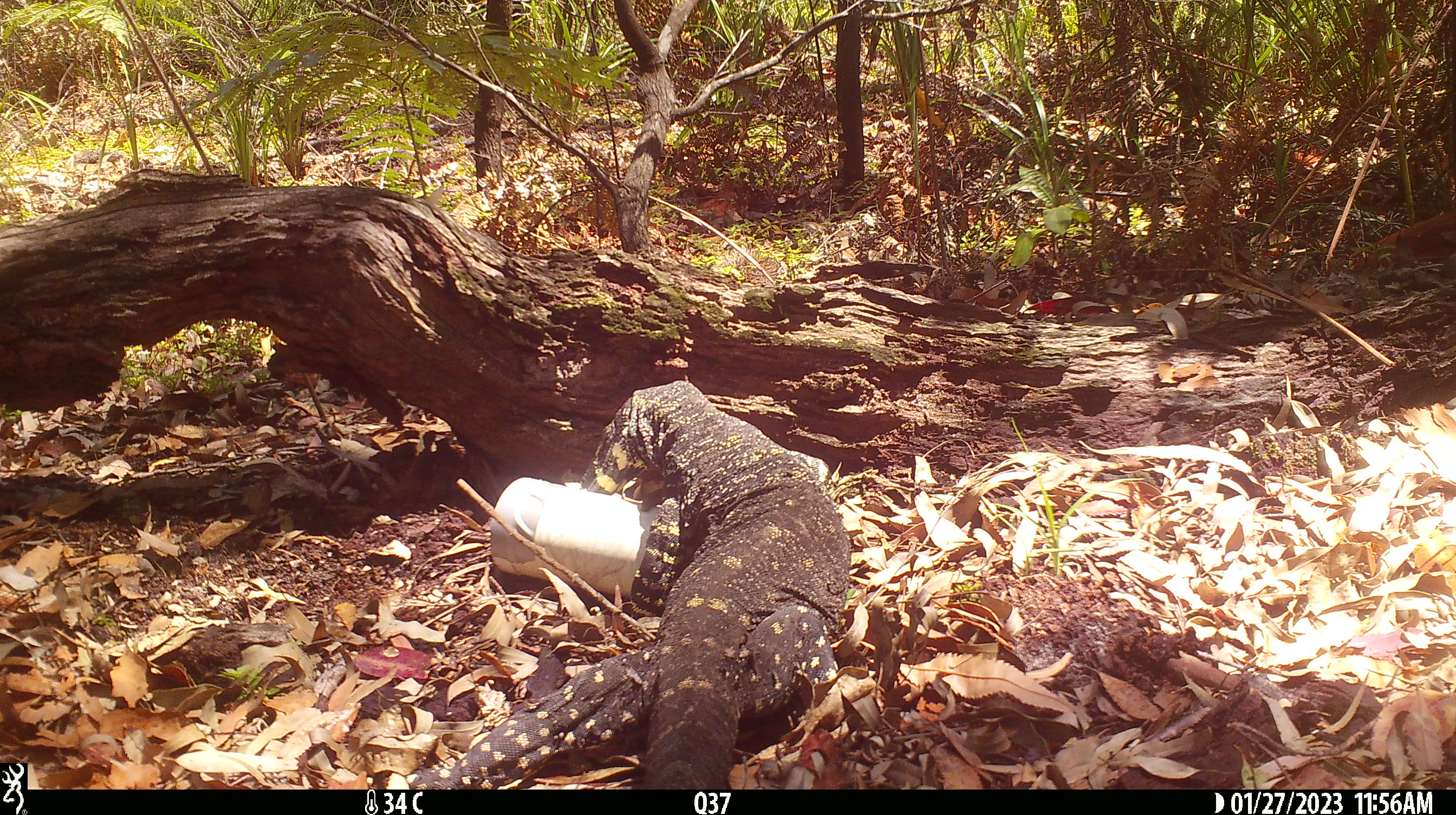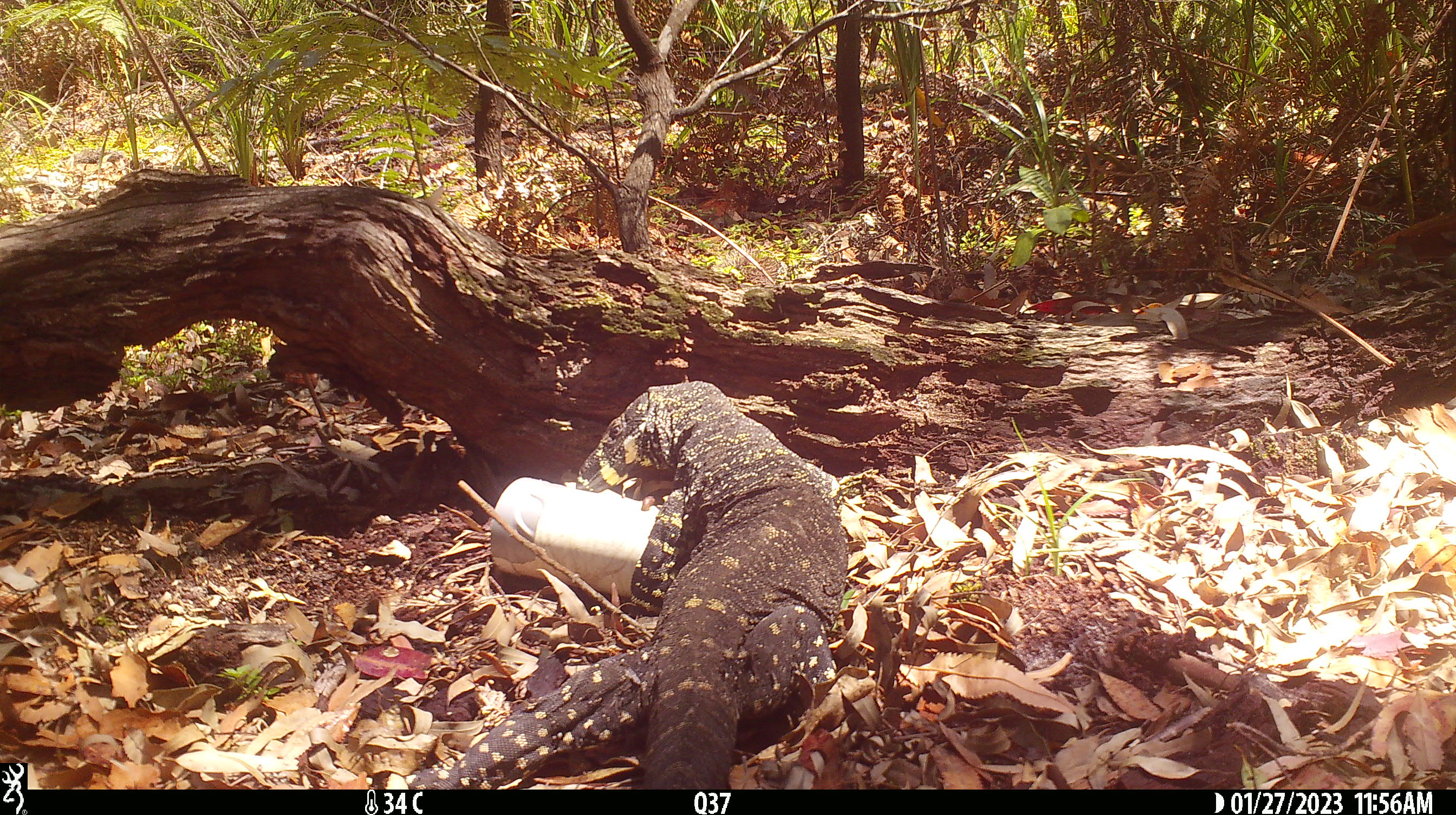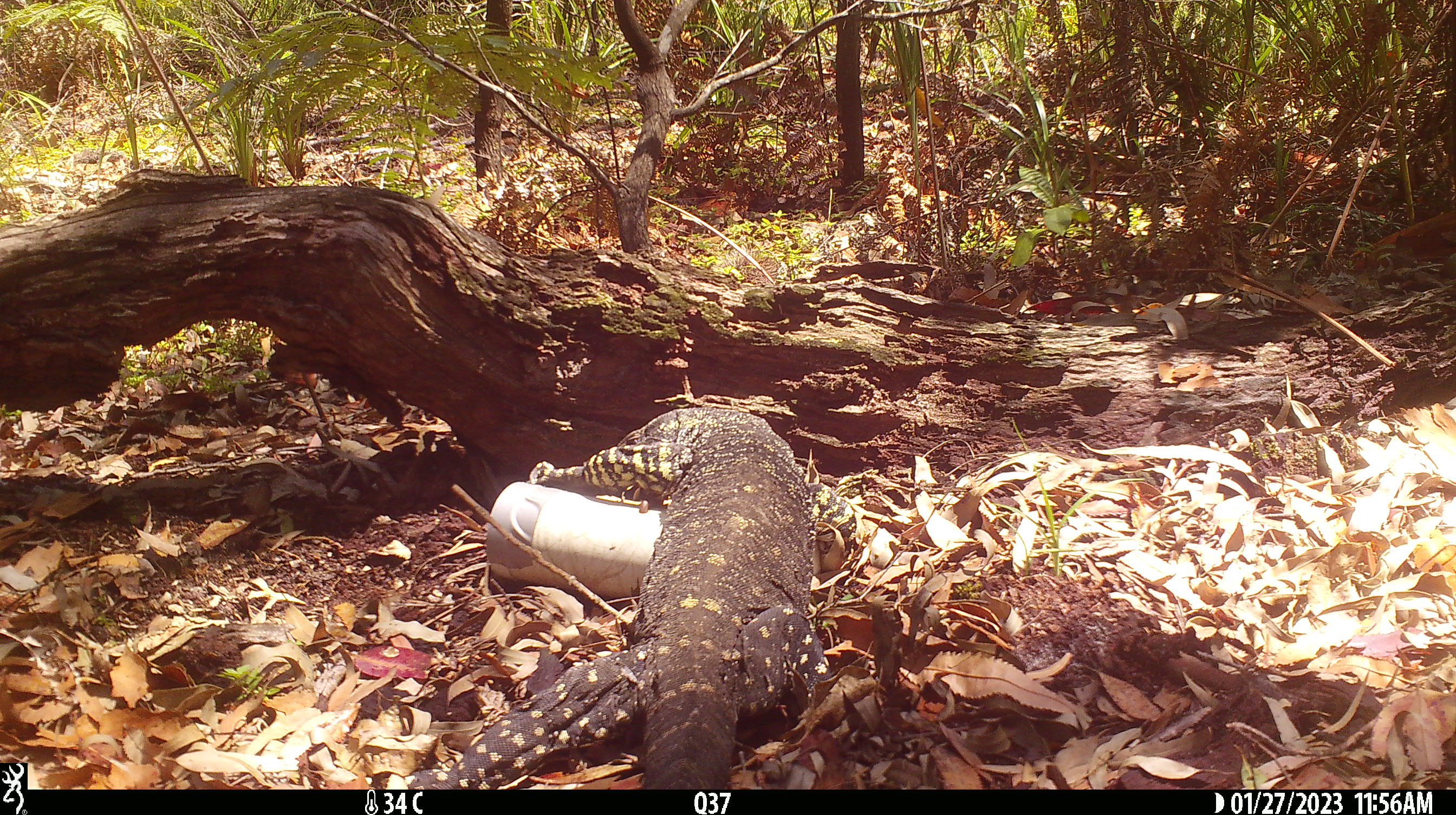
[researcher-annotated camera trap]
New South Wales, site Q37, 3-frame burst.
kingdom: Animalia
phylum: Chordata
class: Reptilia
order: Squamata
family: Varanidae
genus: Varanus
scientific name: Varanus varius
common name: lace monitor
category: goanna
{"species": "goanna (lace monitor) (Varanus varius)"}